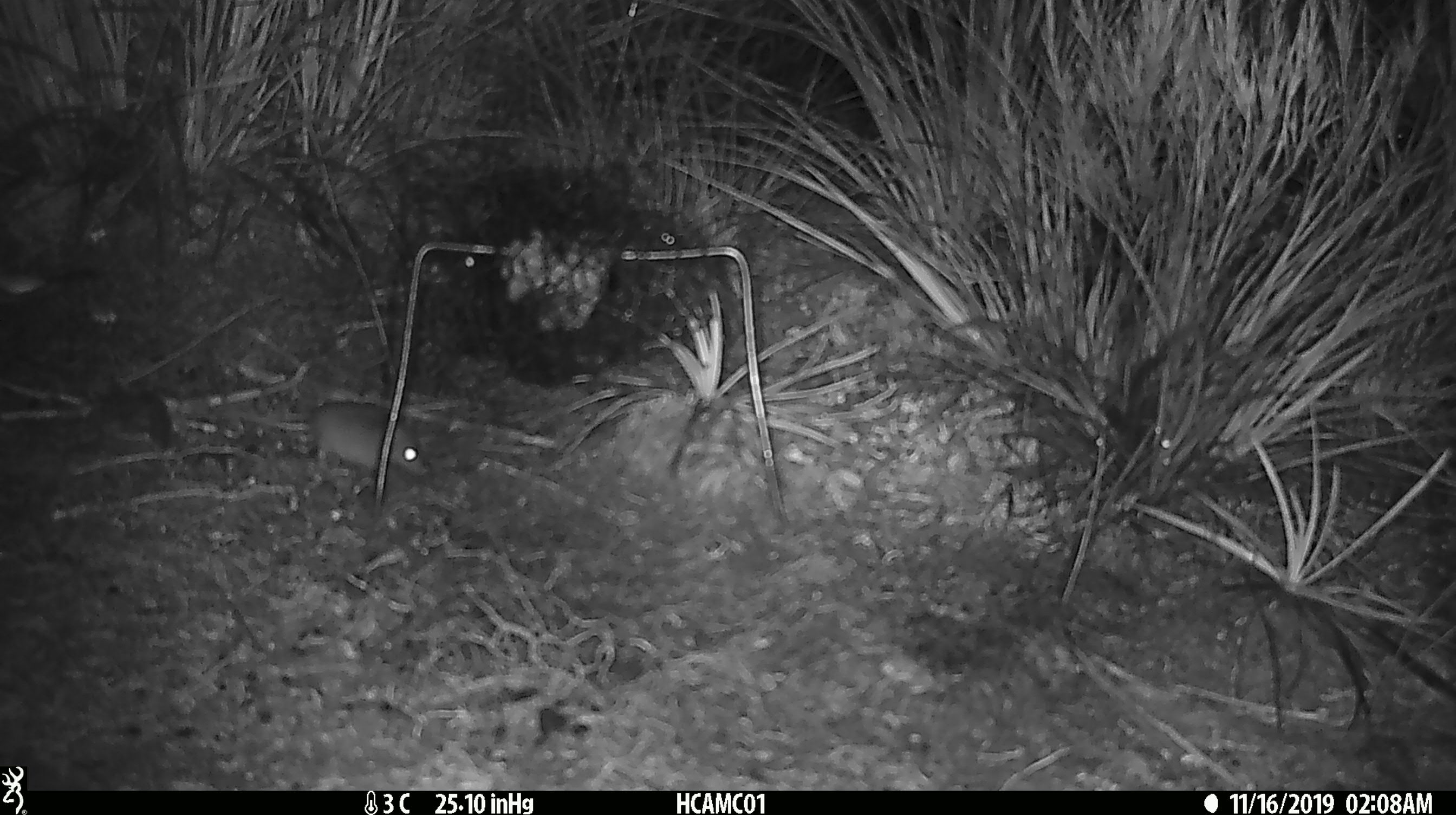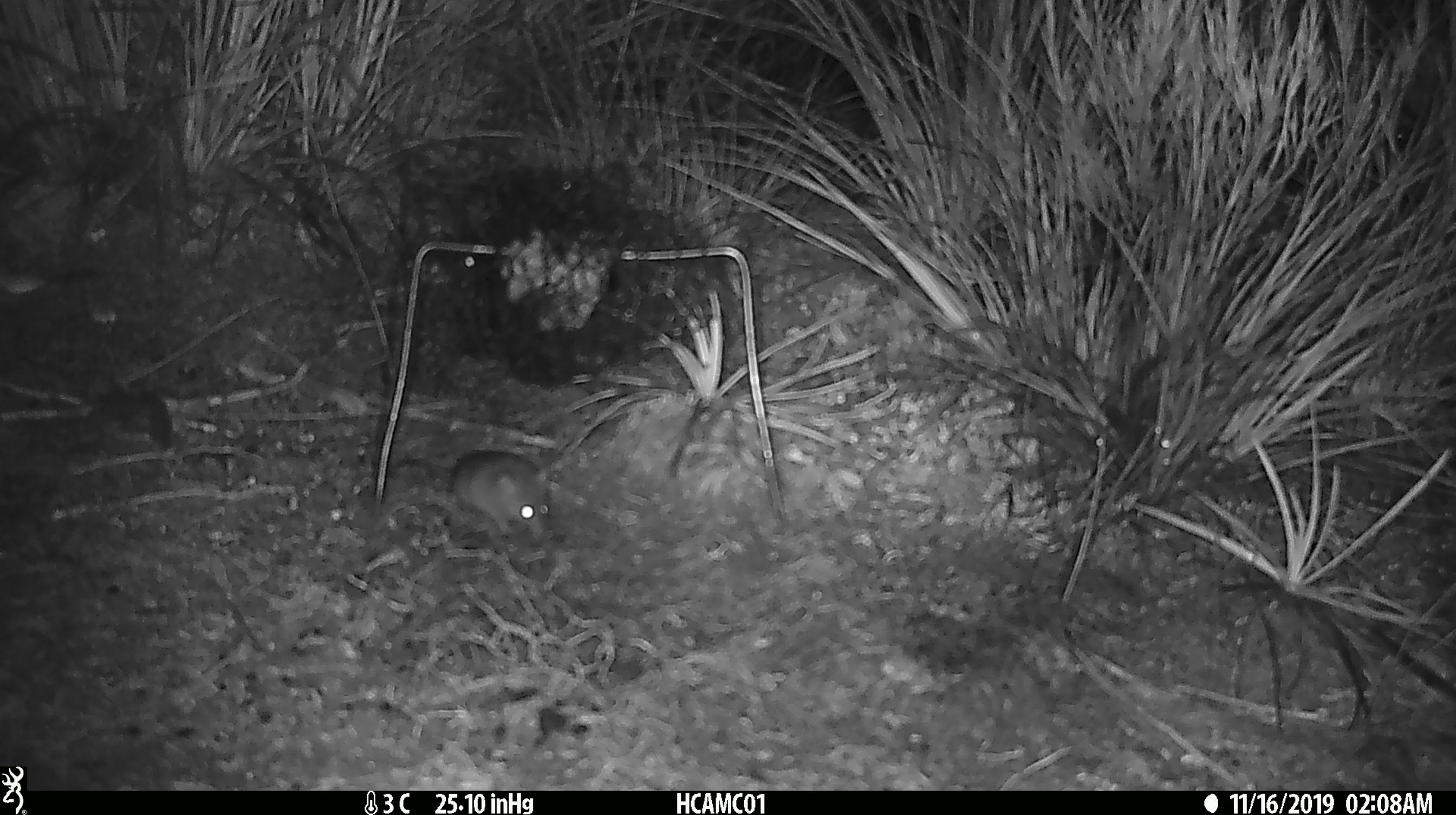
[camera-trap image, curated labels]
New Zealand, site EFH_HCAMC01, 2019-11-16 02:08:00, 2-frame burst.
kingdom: Animalia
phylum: Chordata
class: Mammalia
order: Rodentia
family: Muridae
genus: Mus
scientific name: Mus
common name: mouse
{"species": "mouse (Mus)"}